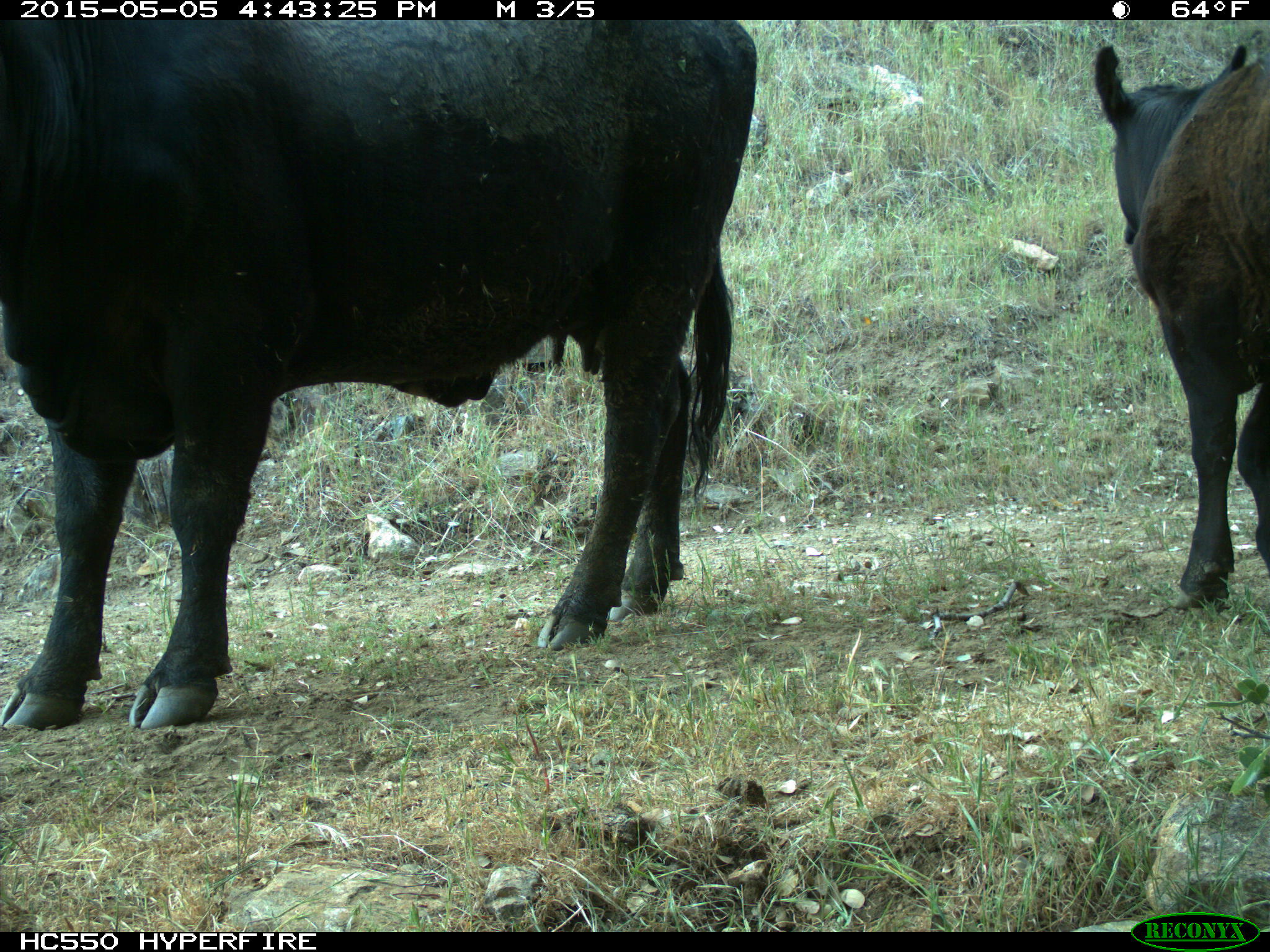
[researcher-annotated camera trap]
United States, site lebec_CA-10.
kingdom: Animalia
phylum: Chordata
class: Mammalia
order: Artiodactyla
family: Bovidae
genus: Bos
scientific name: Bos taurus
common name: domestic cow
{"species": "Bos taurus (domestic cow)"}